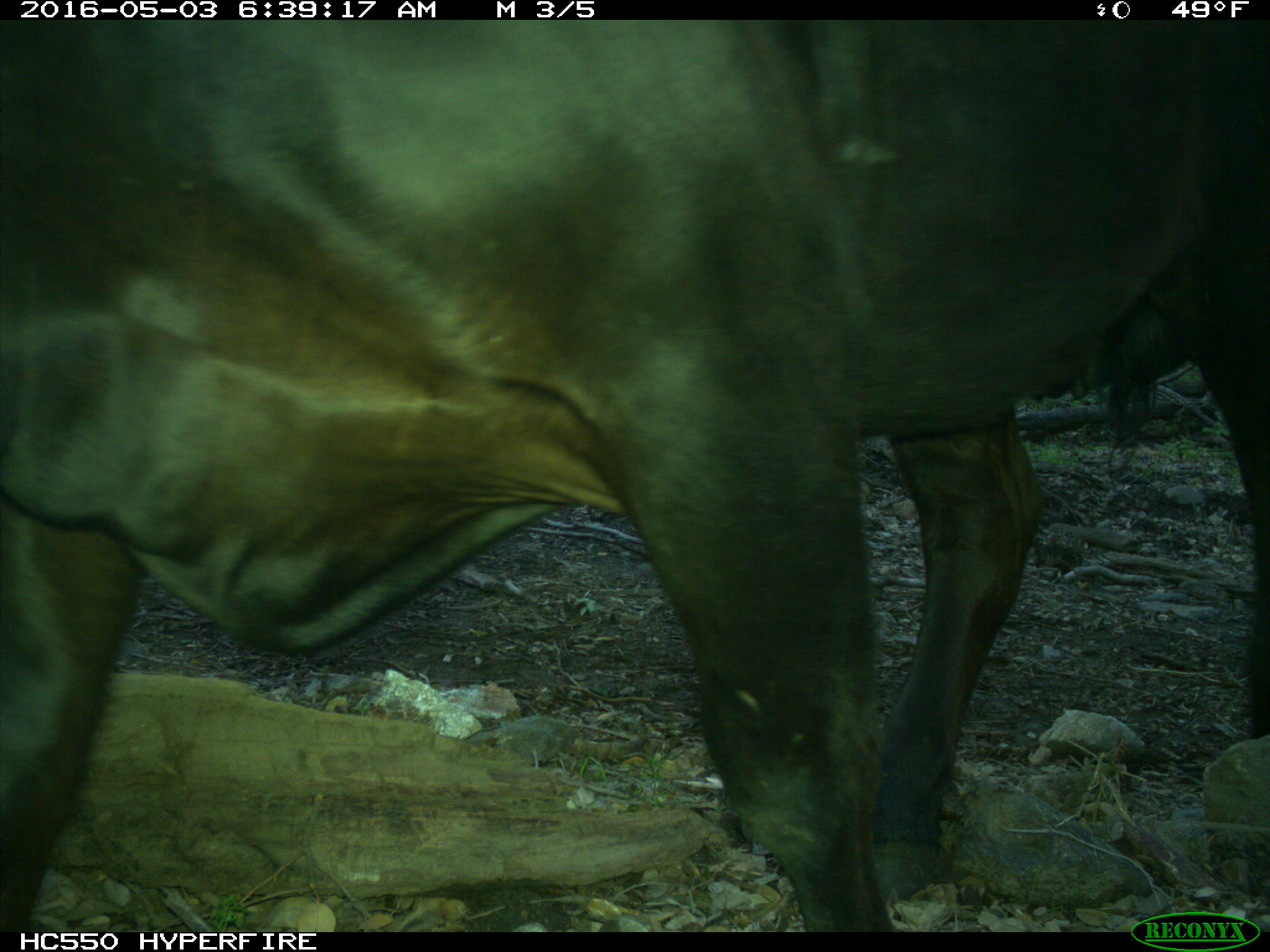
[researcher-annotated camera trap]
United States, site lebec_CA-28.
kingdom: Animalia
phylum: Chordata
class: Mammalia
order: Artiodactyla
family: Bovidae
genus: Bos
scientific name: Bos taurus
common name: domestic cow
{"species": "Bos taurus (domestic cow)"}